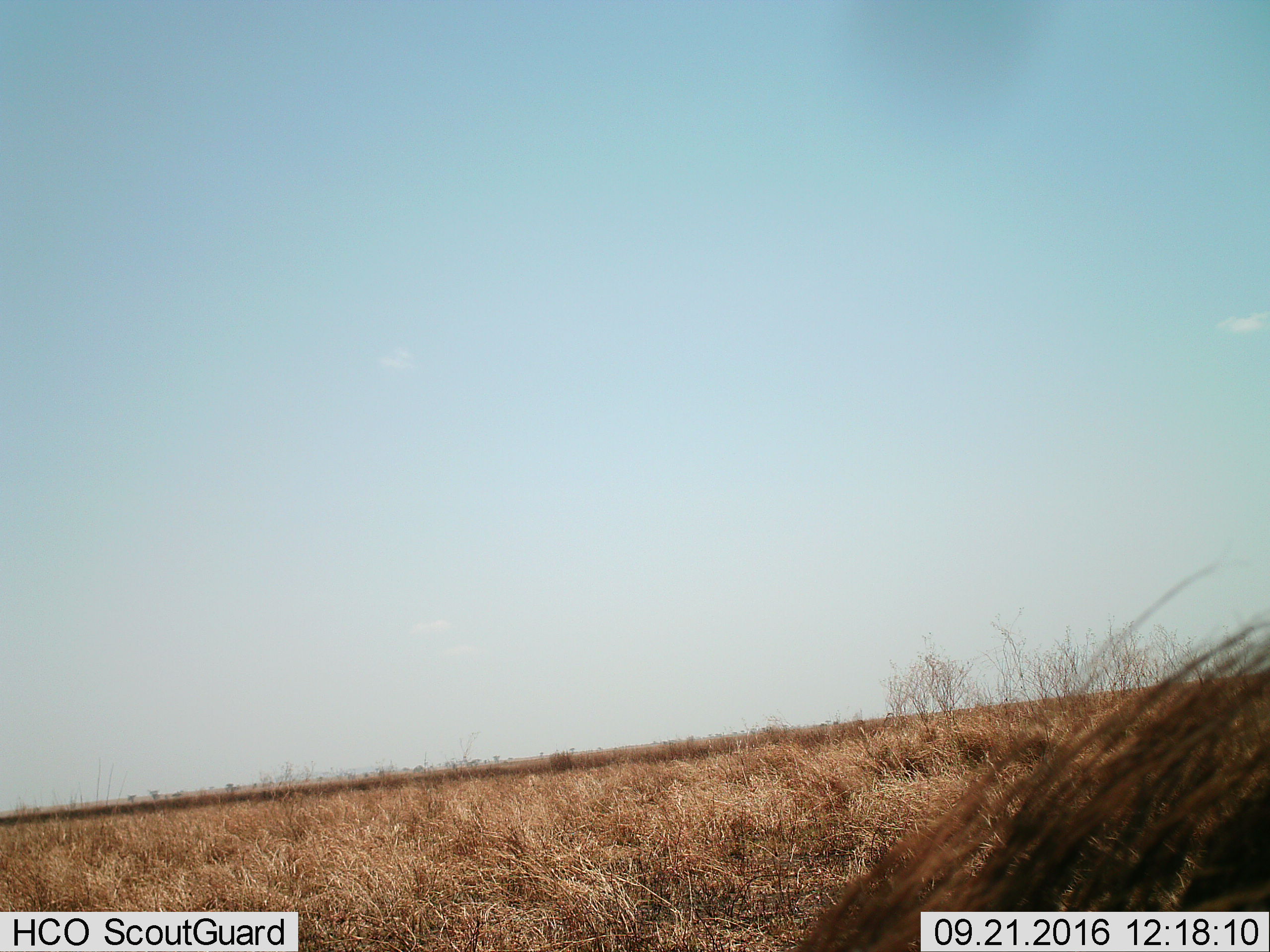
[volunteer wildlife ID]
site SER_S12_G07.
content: unidentified animal